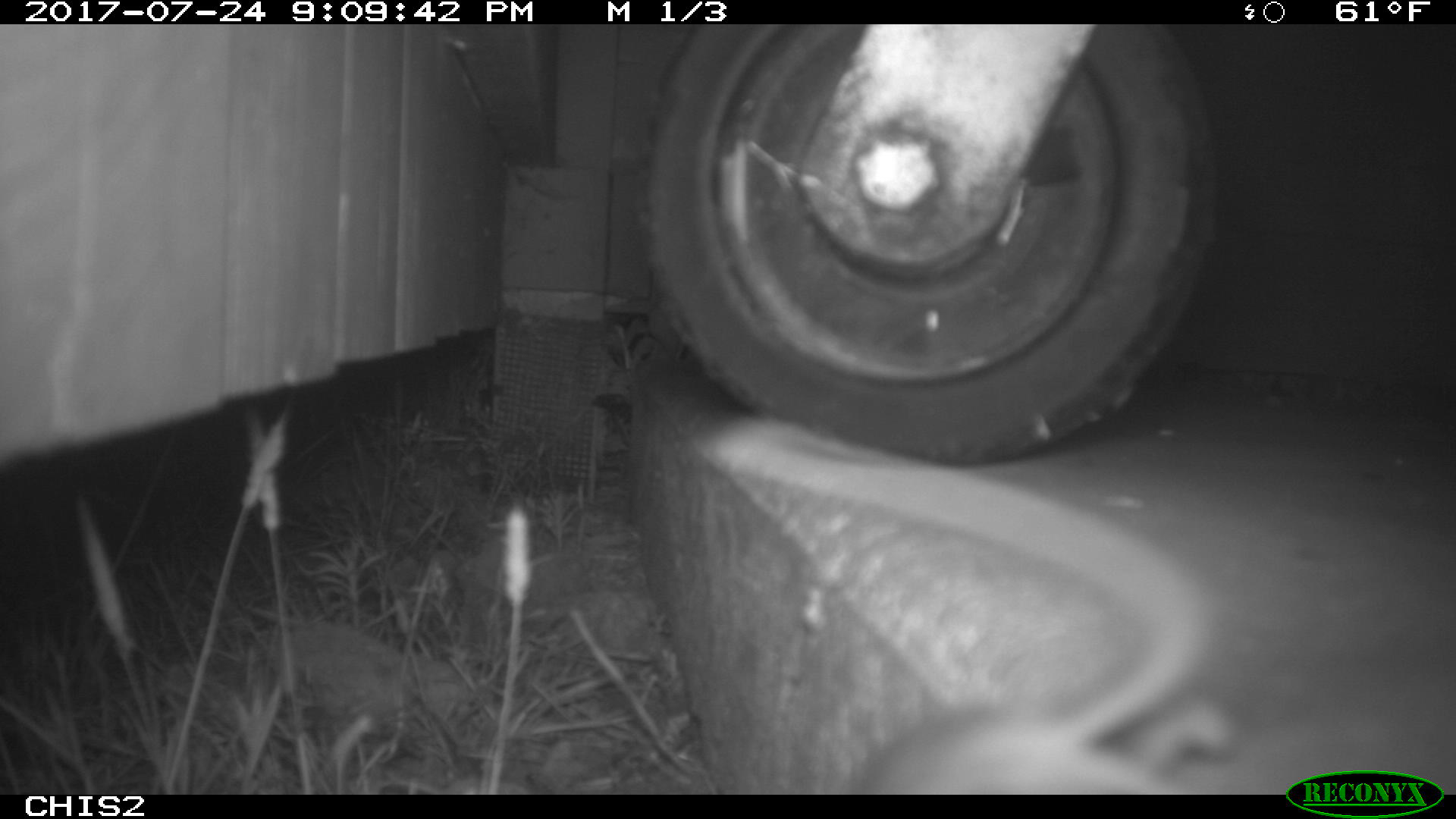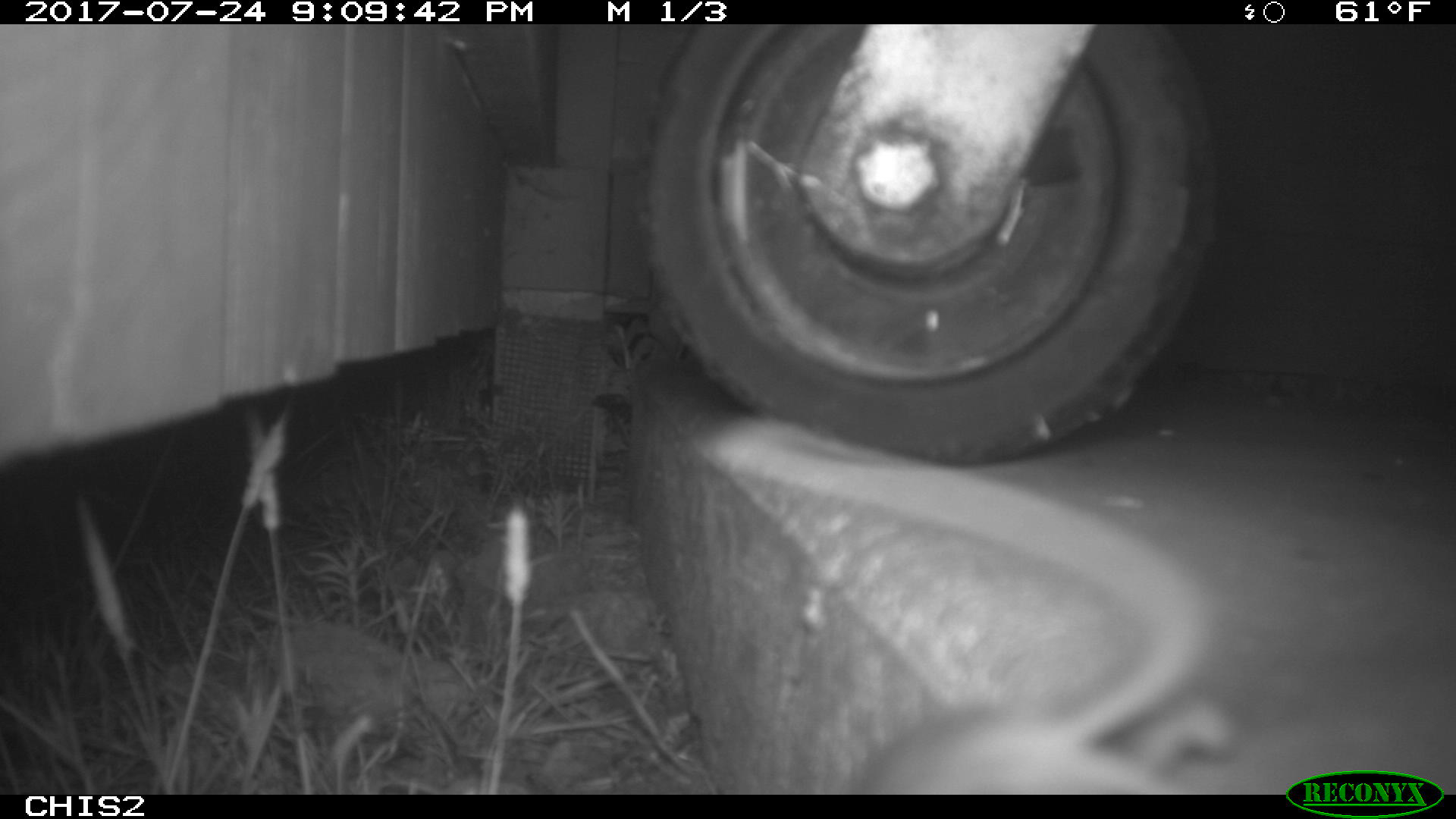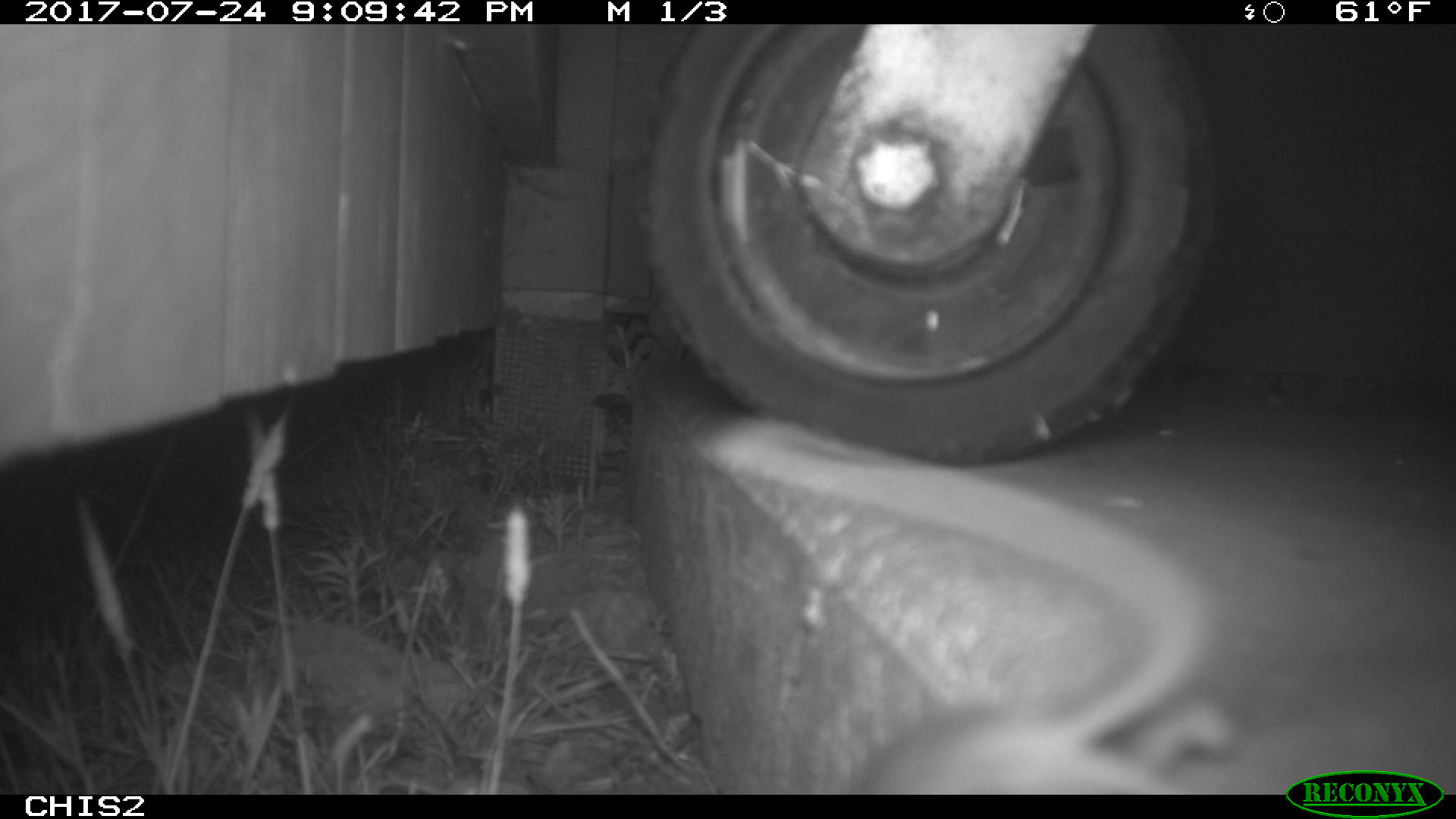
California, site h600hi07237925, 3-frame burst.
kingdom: Animalia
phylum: Chordata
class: Mammalia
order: Rodentia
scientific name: Rodentia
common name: rodent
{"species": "rodent (Rodentia)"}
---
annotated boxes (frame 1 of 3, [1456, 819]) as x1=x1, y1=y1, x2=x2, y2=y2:
rodent: x1=695, y1=404, x2=1244, y2=795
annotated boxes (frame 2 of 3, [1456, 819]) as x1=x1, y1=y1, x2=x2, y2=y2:
rodent: x1=681, y1=418, x2=1239, y2=794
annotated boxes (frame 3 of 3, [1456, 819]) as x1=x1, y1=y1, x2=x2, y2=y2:
rodent: x1=697, y1=413, x2=1237, y2=793